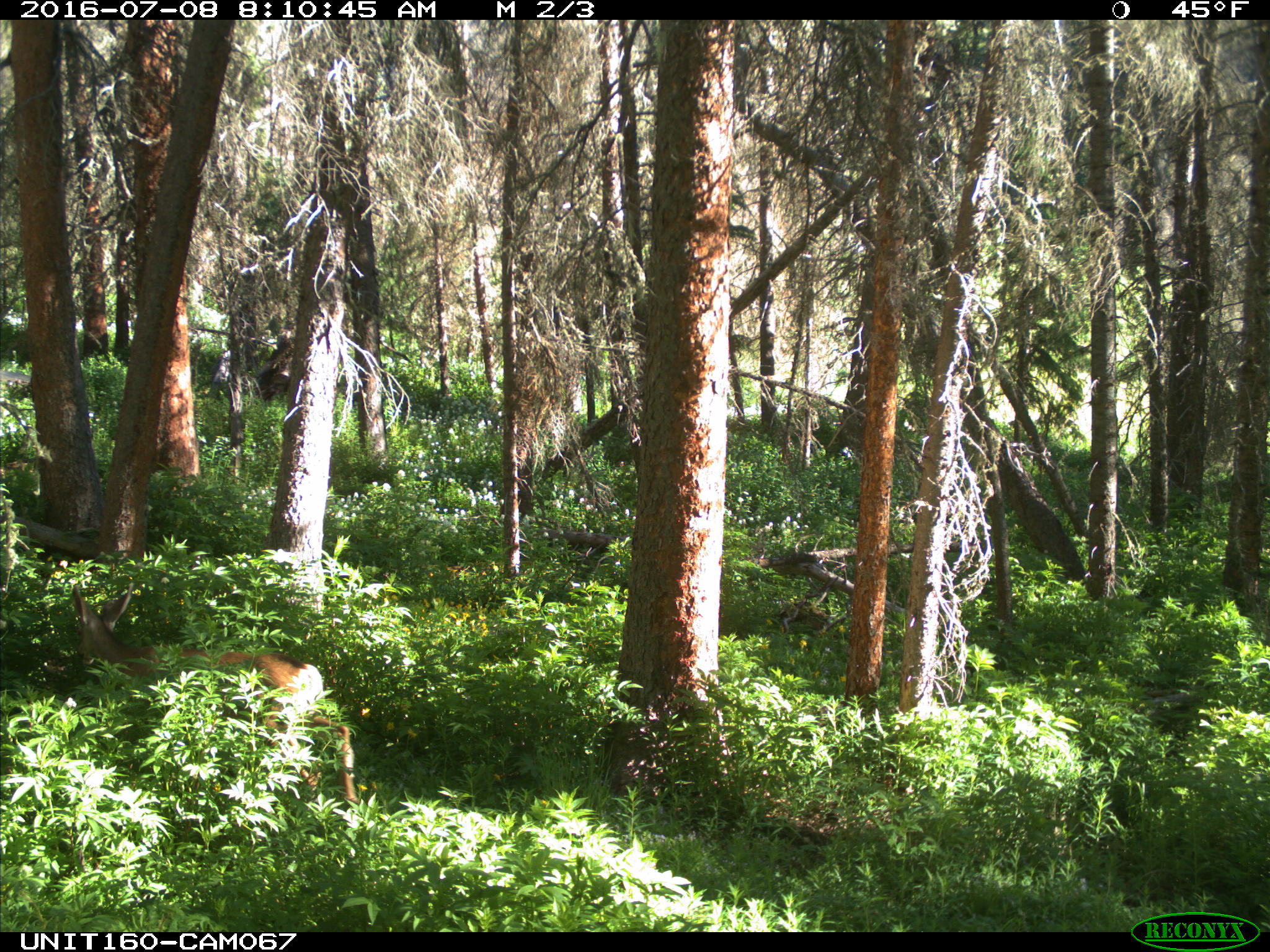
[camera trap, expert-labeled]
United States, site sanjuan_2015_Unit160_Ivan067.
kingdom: Animalia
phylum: Chordata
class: Mammalia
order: Artiodactyla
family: Cervidae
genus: Odocoileus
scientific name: Odocoileus hemionus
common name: mule deer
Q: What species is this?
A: Odocoileus hemionus (mule deer).